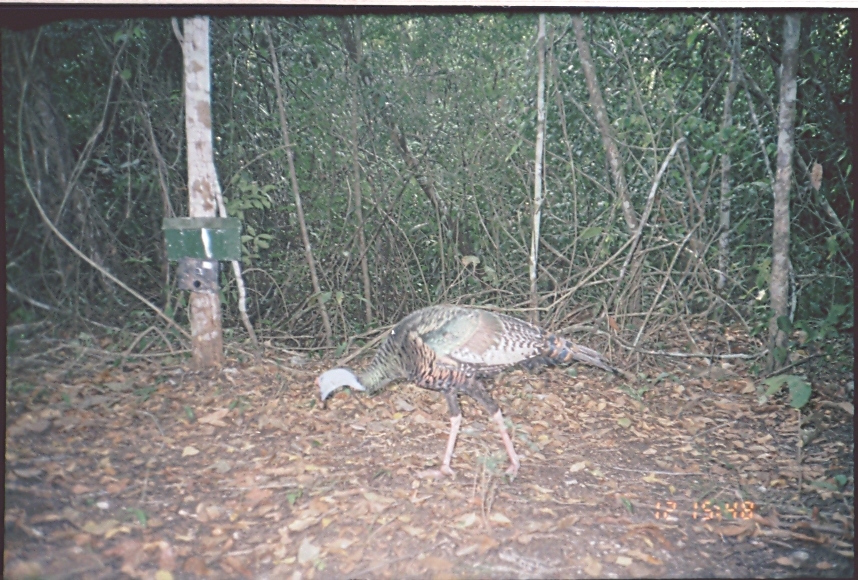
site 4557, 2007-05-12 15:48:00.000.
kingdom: Animalia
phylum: Chordata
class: Aves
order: Galliformes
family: Phasianidae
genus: Meleagris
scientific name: Meleagris ocellata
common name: ocellated turkey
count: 1